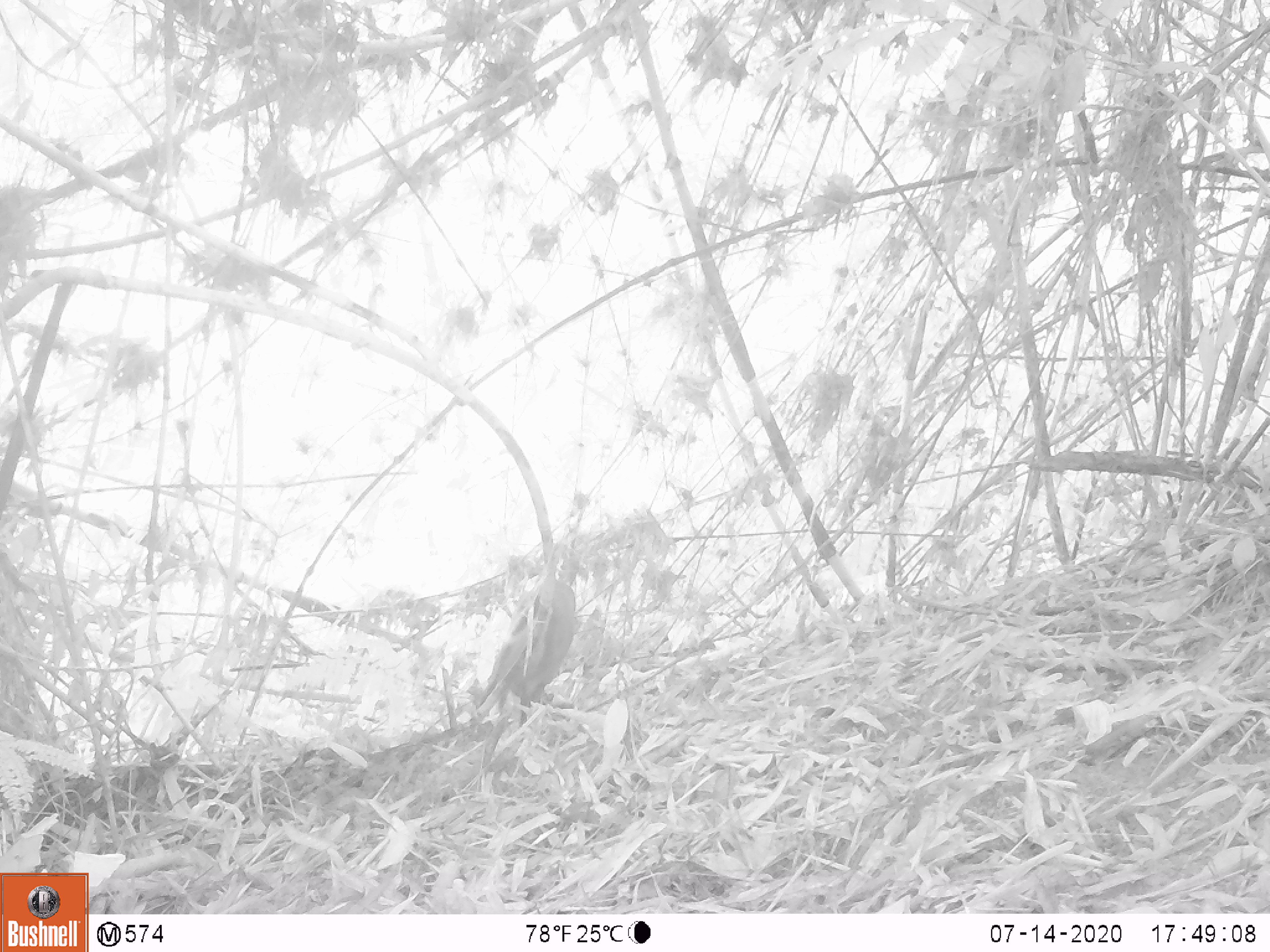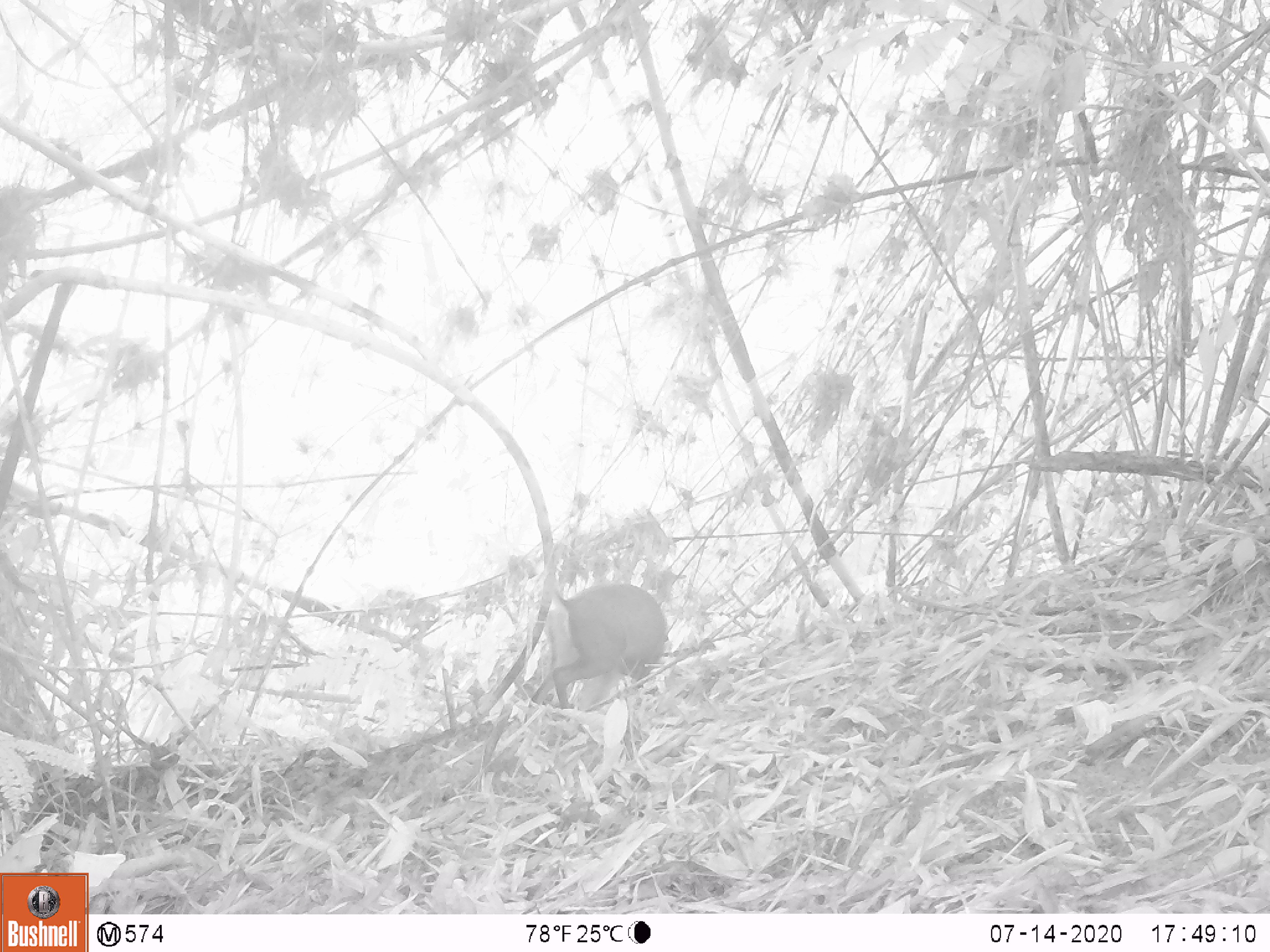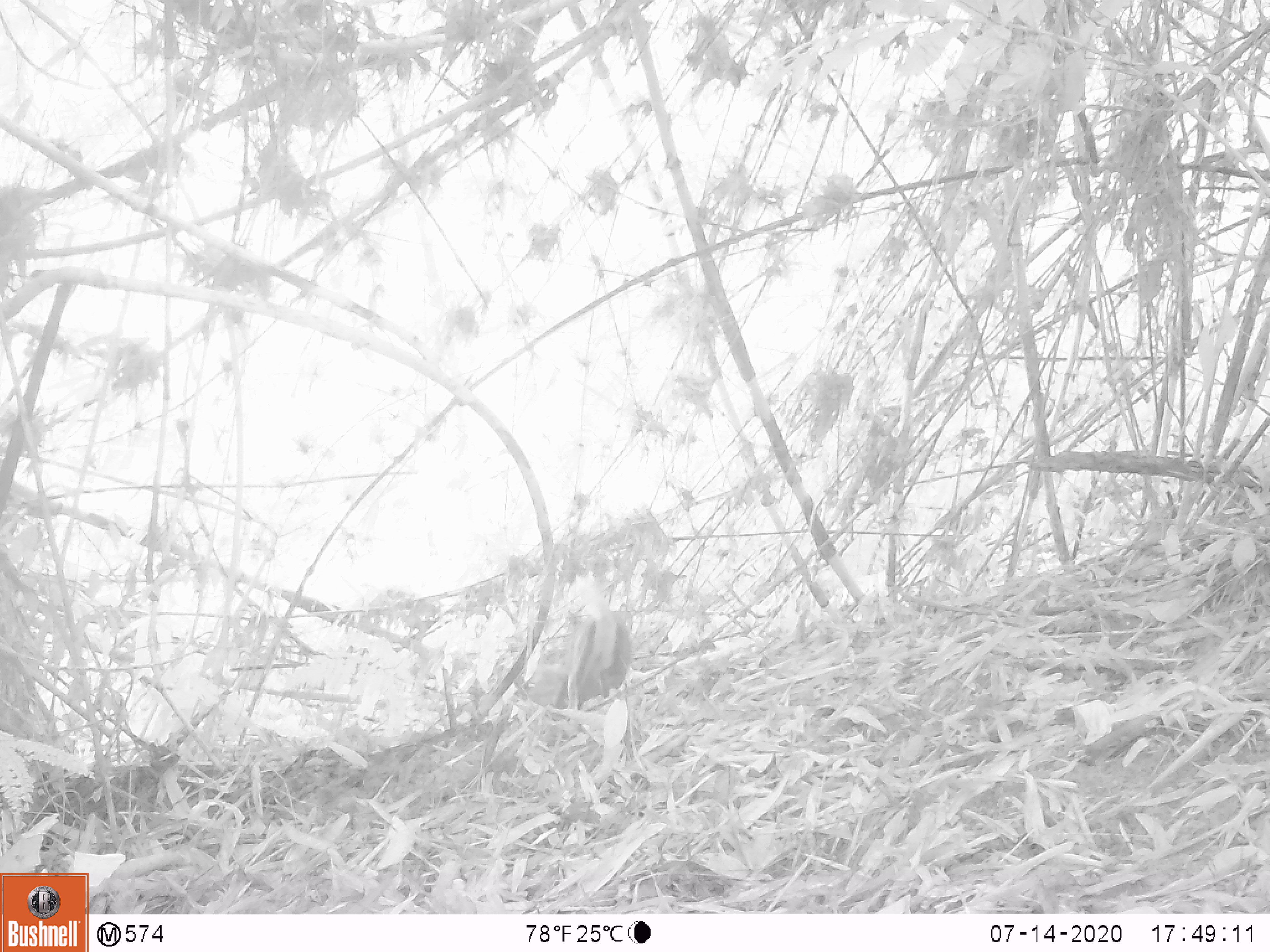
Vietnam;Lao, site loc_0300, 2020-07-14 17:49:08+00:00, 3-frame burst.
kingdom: Animalia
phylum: Chordata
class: Mammalia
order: Artiodactyla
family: Cervidae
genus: Muntiacus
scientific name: Muntiacus rooseveltorum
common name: roosevelt's muntjac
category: roosevelts muntjac group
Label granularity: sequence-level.